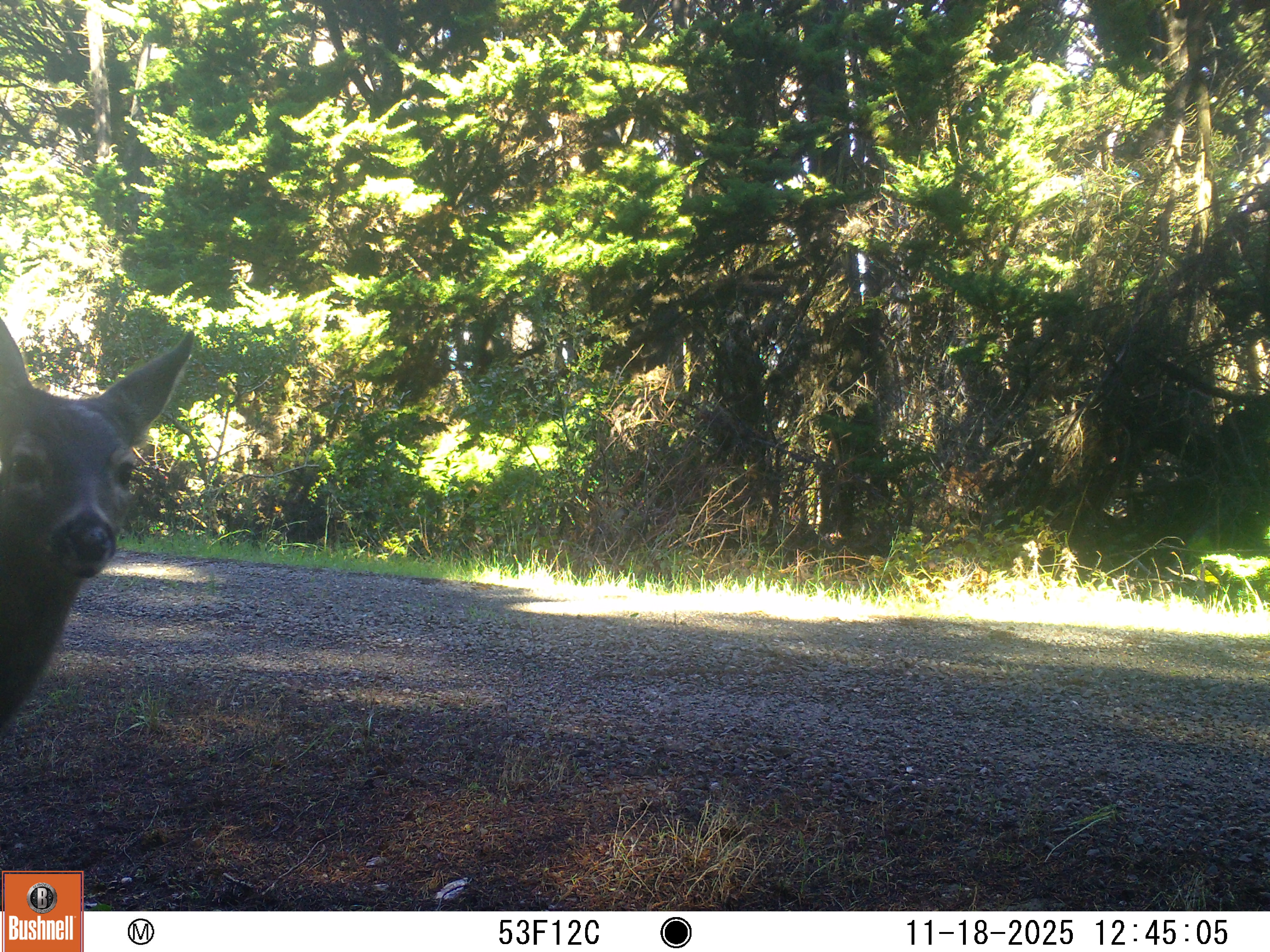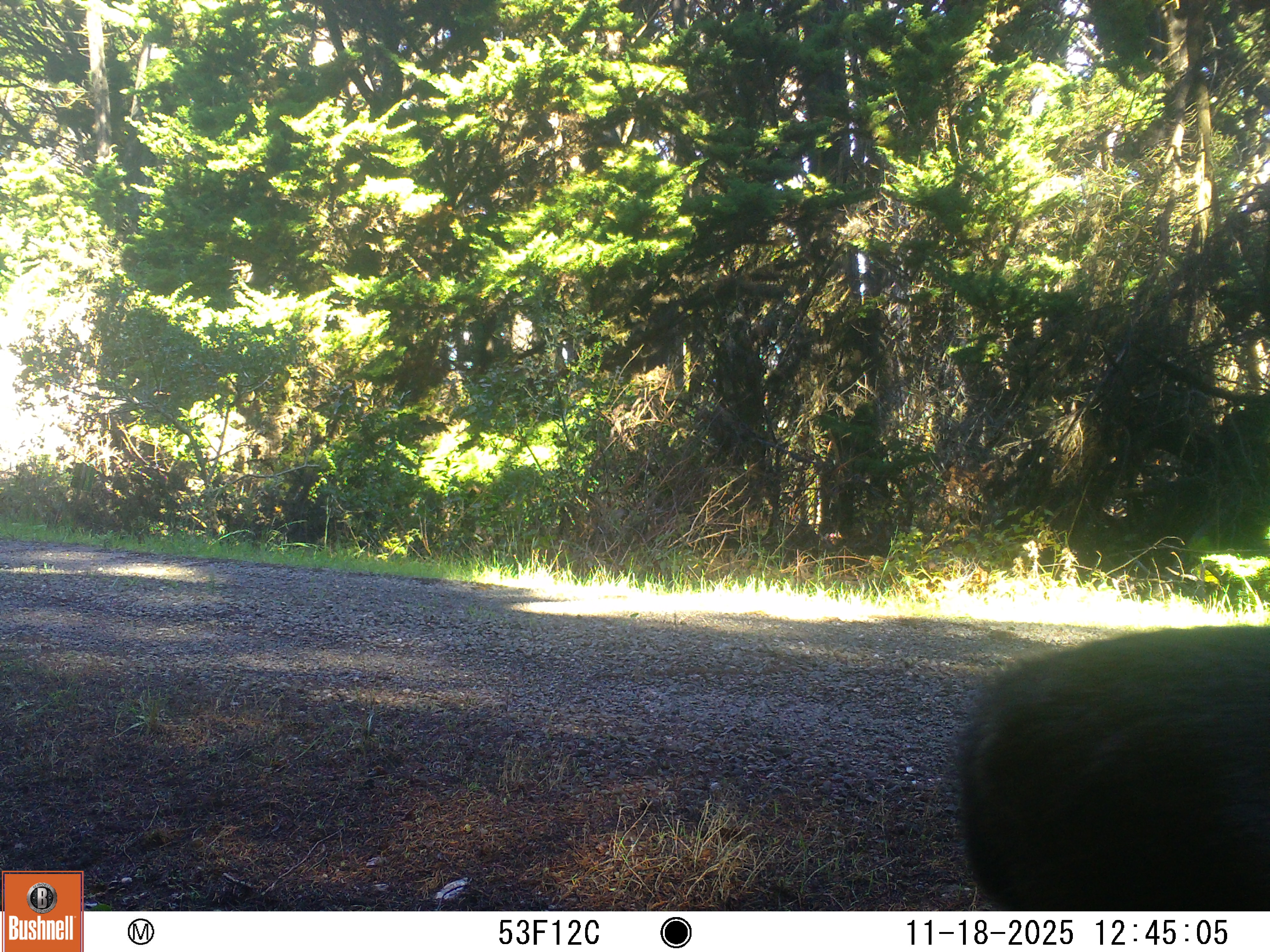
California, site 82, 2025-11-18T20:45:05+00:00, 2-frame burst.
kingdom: Animalia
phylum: Chordata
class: Mammalia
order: Artiodactyla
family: Cervidae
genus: Odocoileus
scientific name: Odocoileus hemionus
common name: mule deer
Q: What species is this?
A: Mule deer (Odocoileus hemionus).